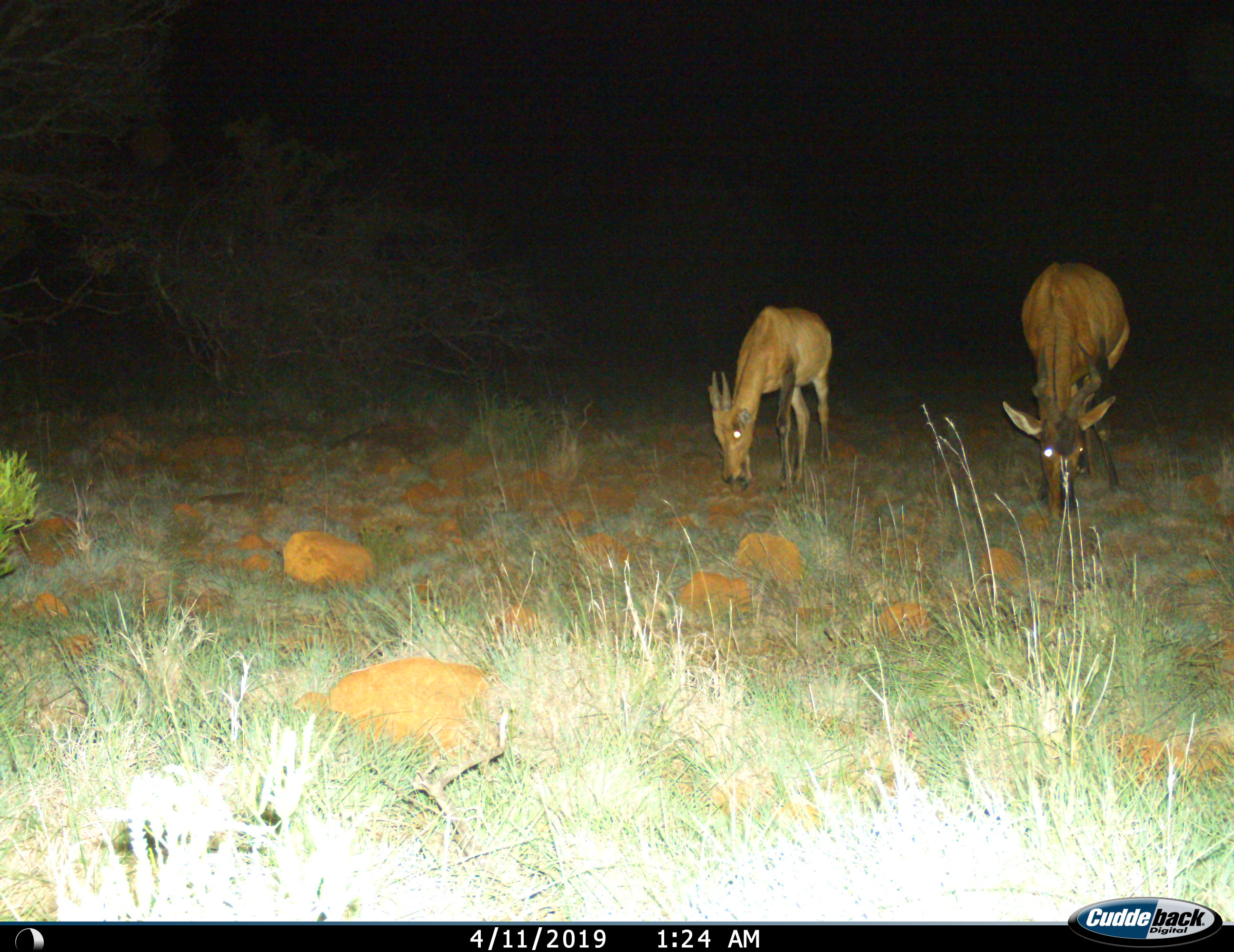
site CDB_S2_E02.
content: unidentified animal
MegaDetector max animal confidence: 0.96